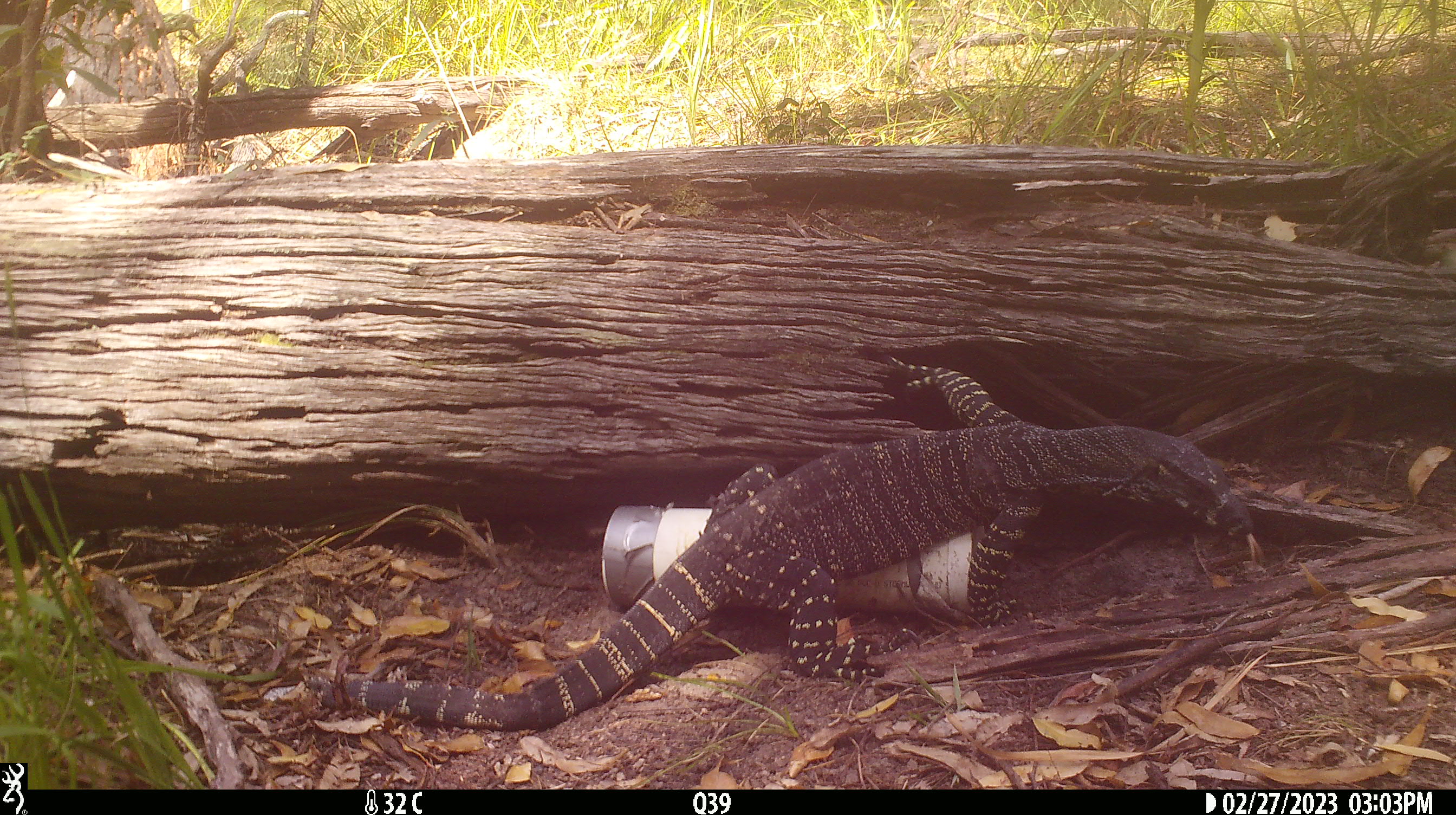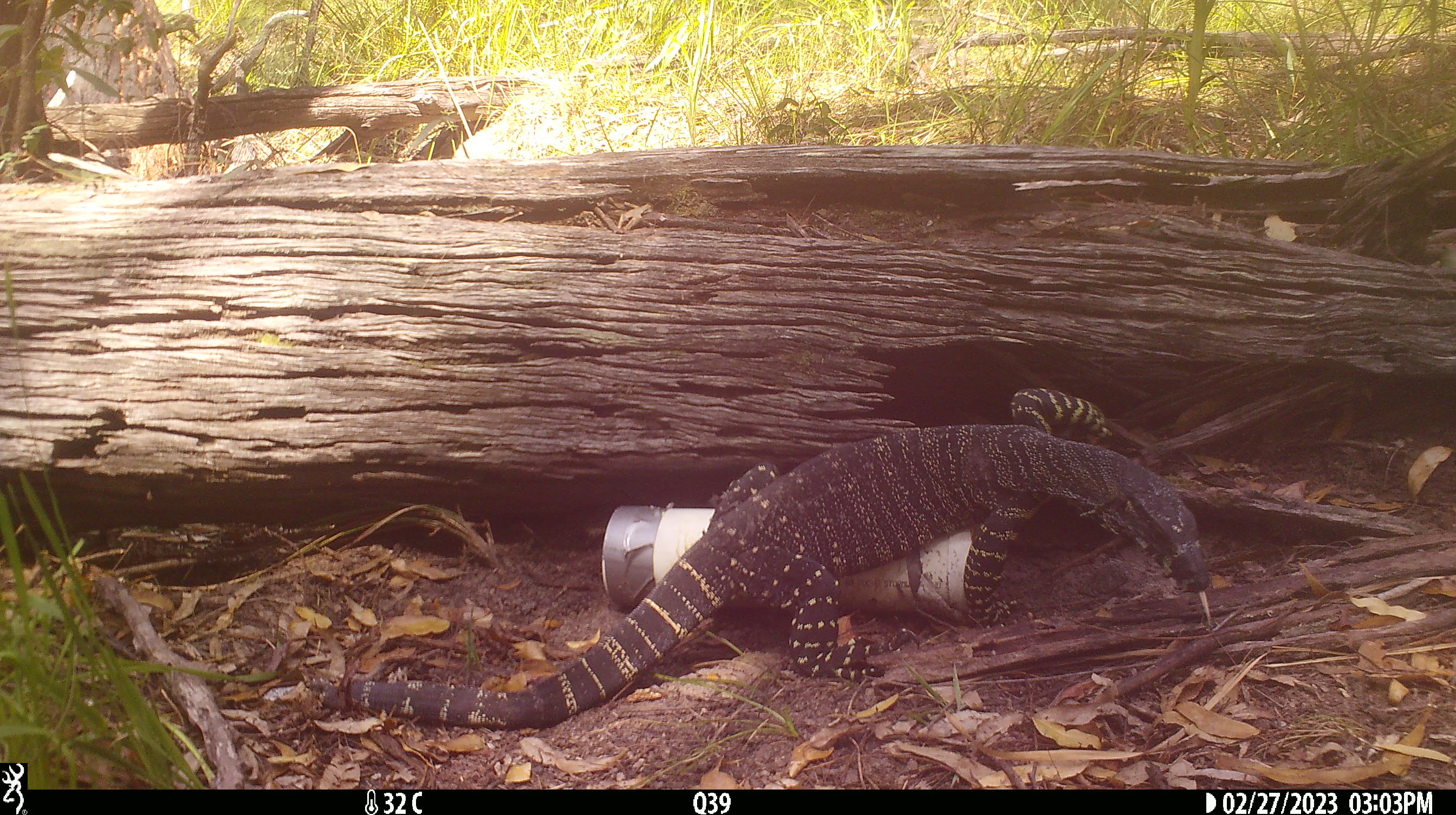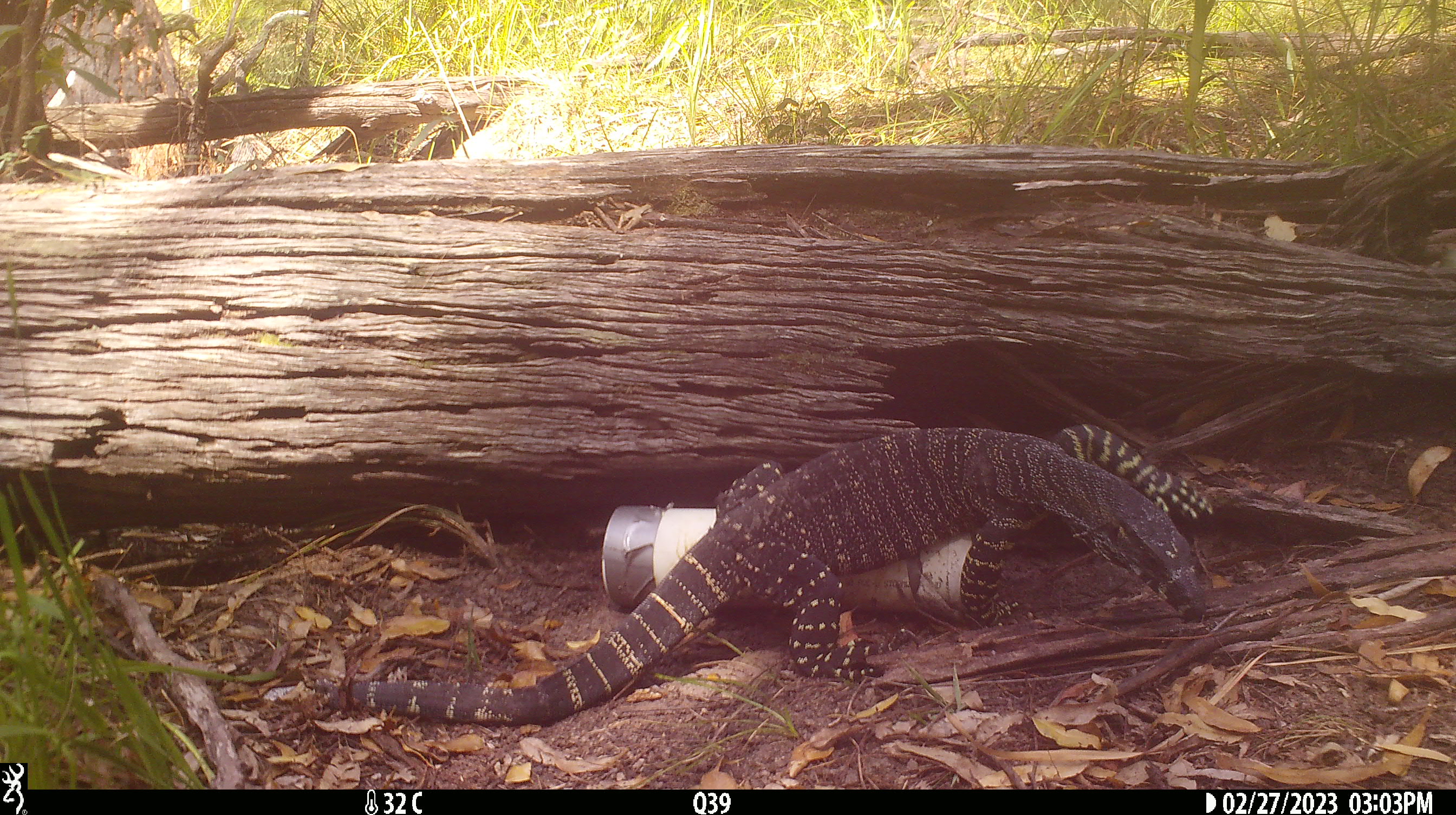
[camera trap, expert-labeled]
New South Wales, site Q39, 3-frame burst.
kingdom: Animalia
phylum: Chordata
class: Reptilia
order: Squamata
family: Varanidae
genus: Varanus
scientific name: Varanus varius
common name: lace monitor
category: goanna